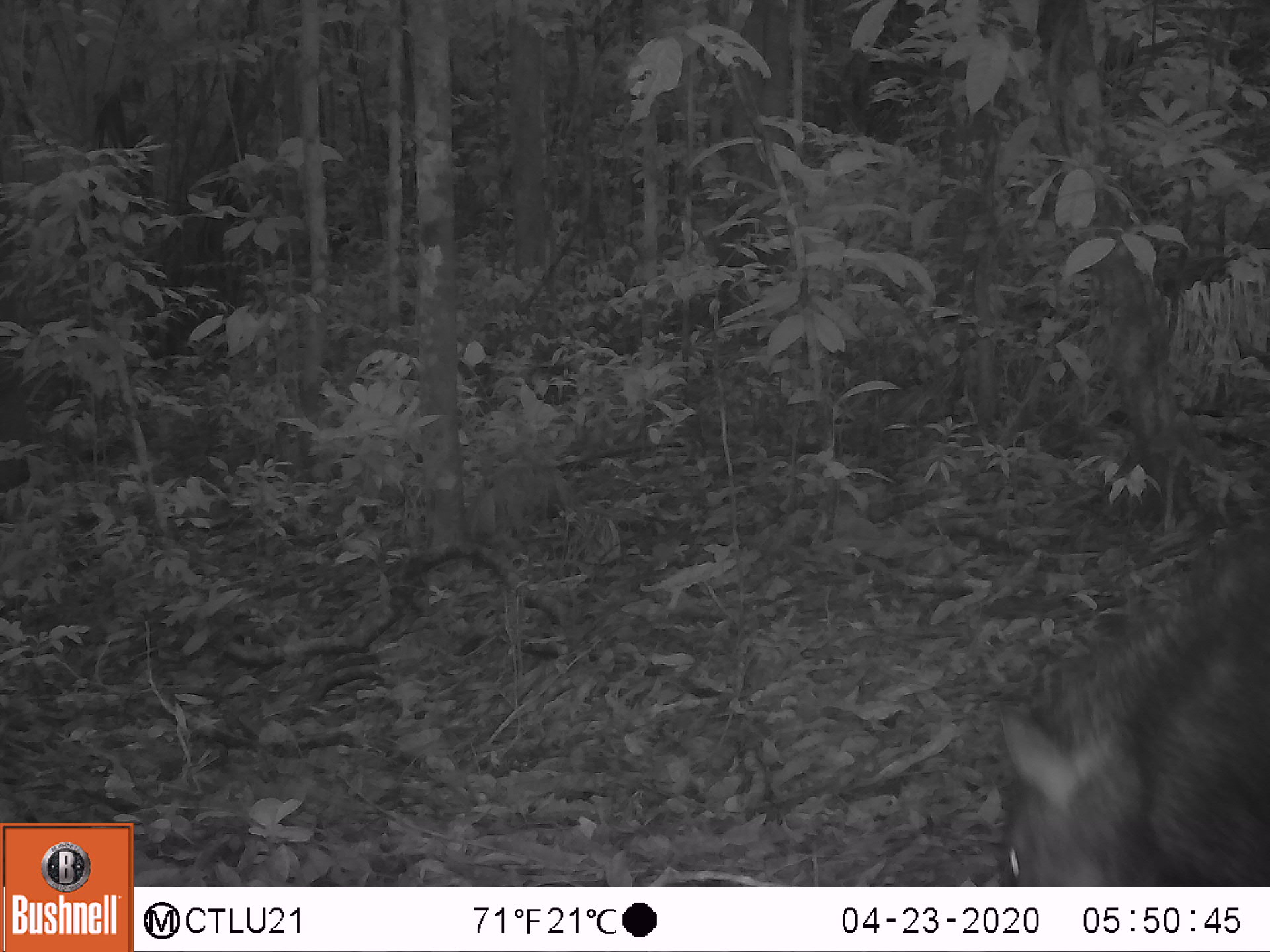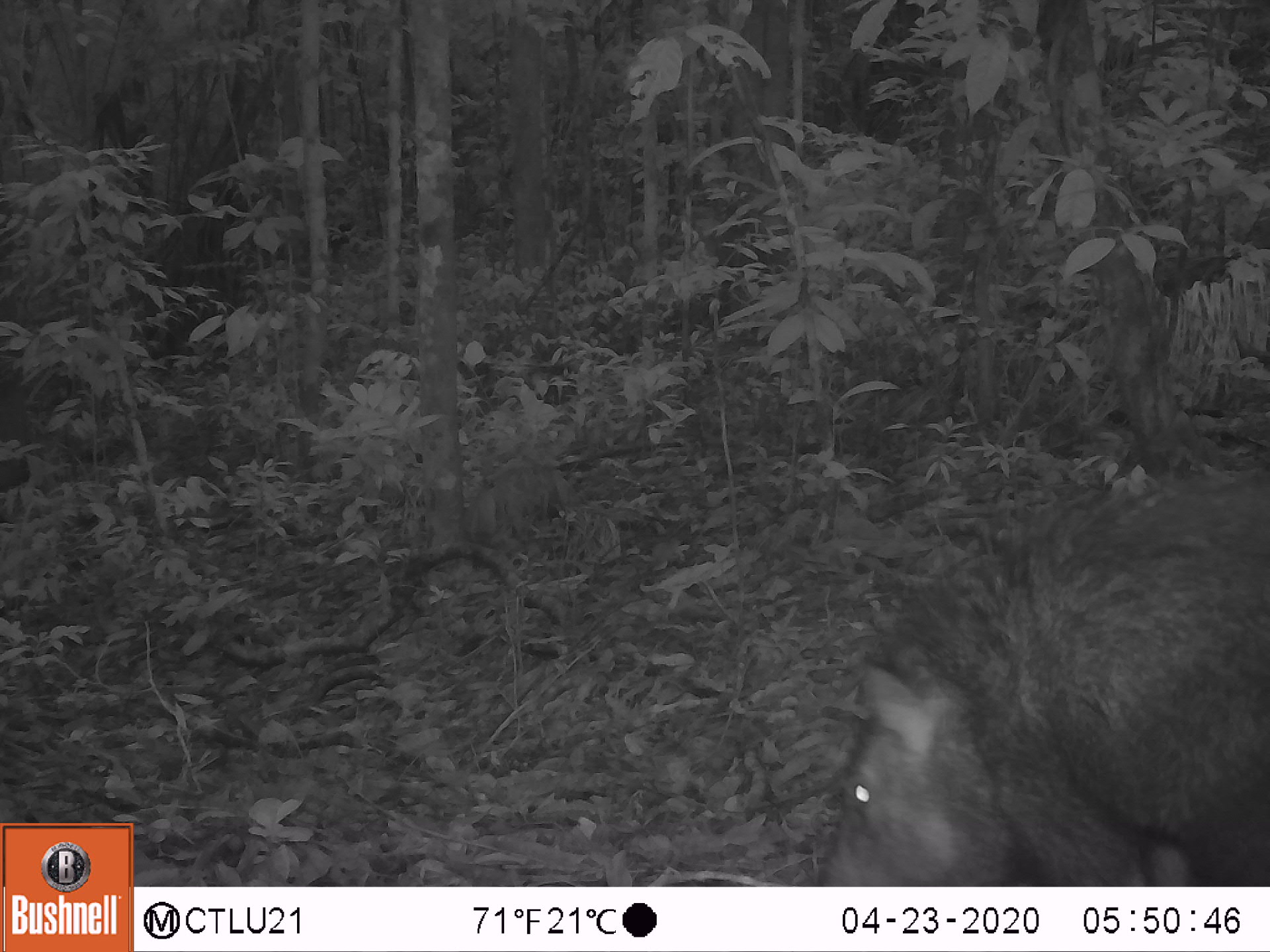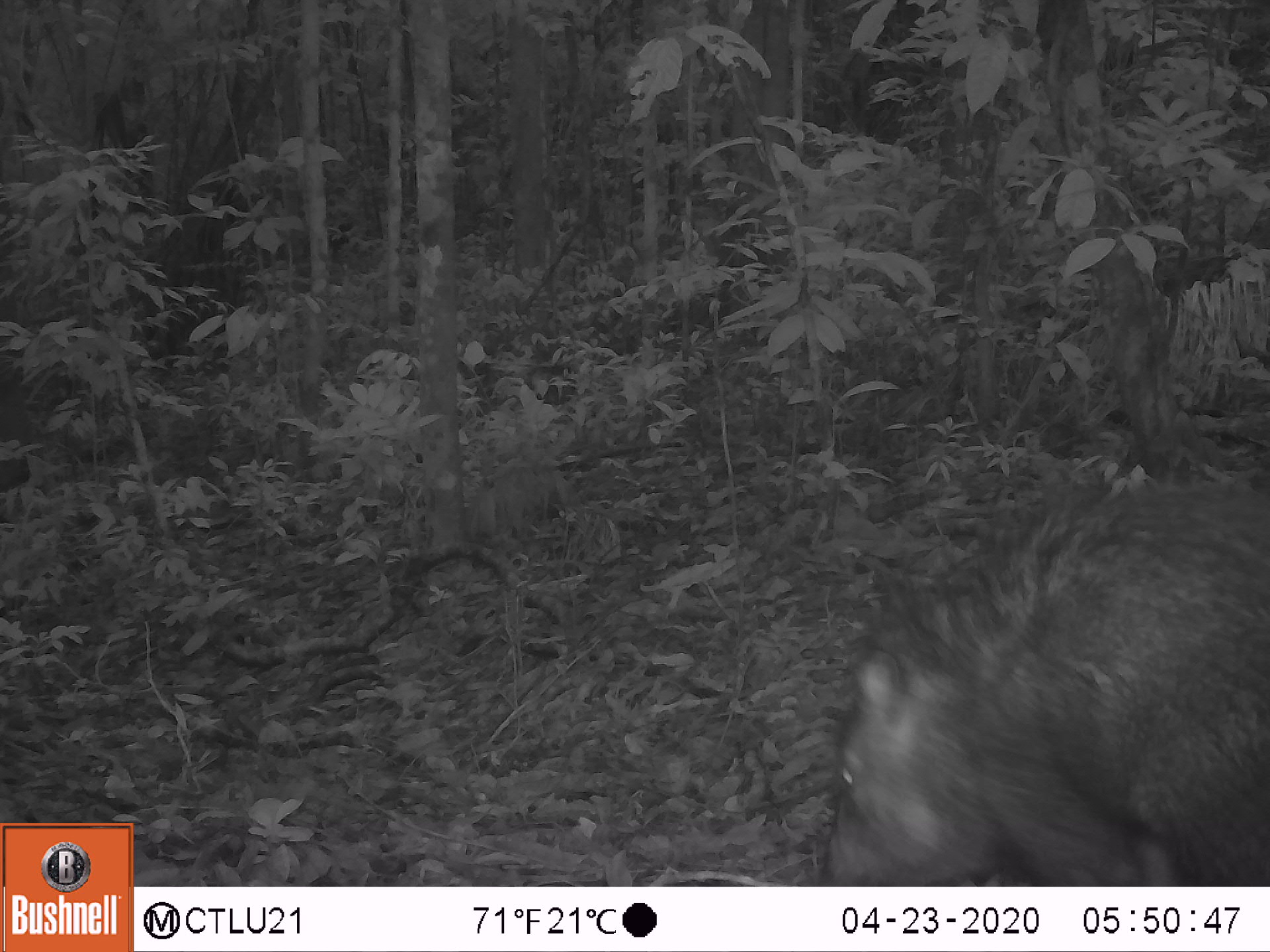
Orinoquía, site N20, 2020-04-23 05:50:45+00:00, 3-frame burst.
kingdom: Animalia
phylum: Chordata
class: Mammalia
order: Artiodactyla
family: Tayassuidae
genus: Pecari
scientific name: Pecari tajacu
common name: collared peccary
Collared peccary (Pecari tajacu).